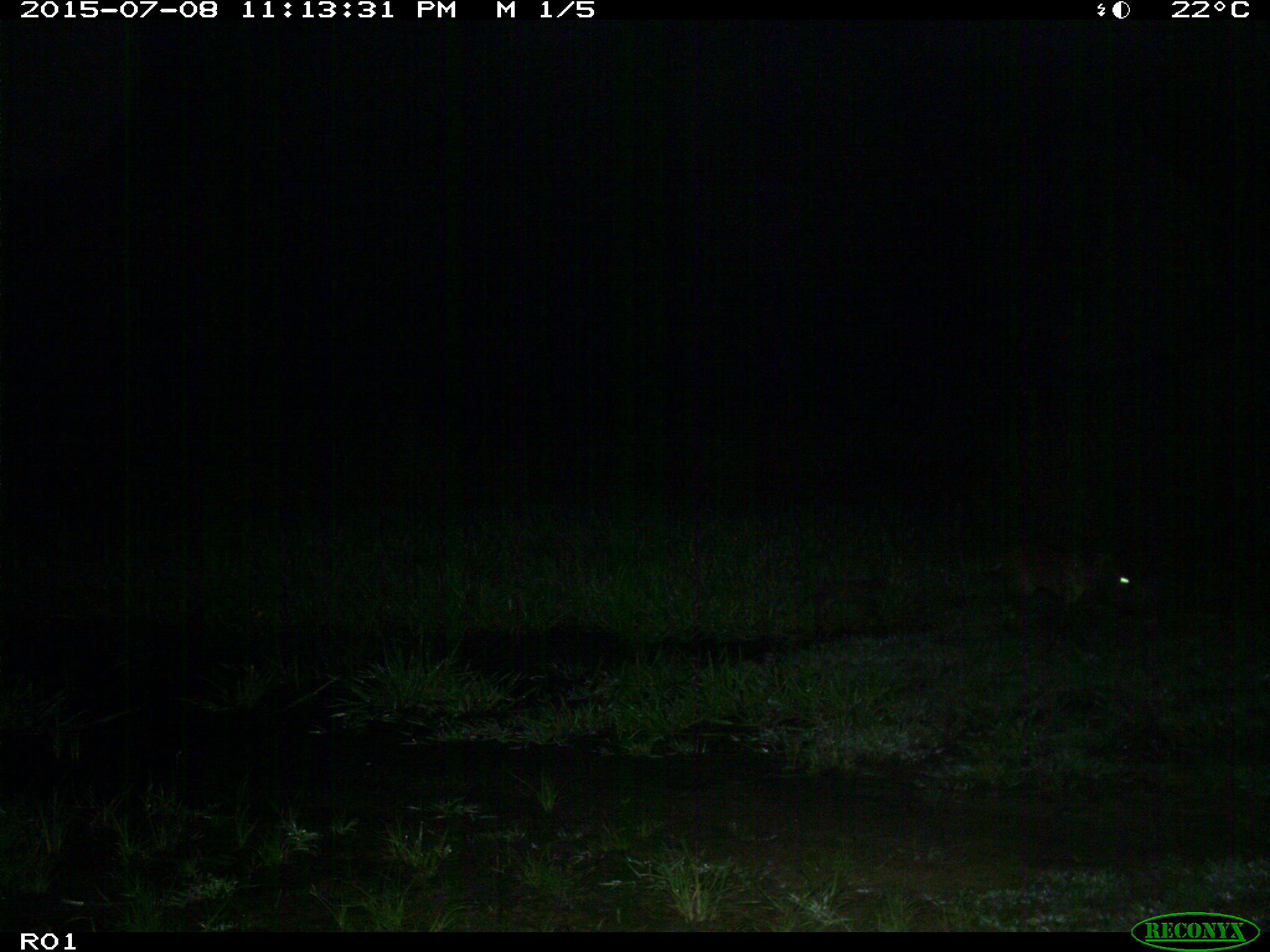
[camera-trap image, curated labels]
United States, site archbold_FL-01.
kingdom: Animalia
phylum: Chordata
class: Mammalia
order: Carnivora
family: Felidae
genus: Lynx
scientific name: Lynx rufus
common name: bobcat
Lynx rufus (bobcat).